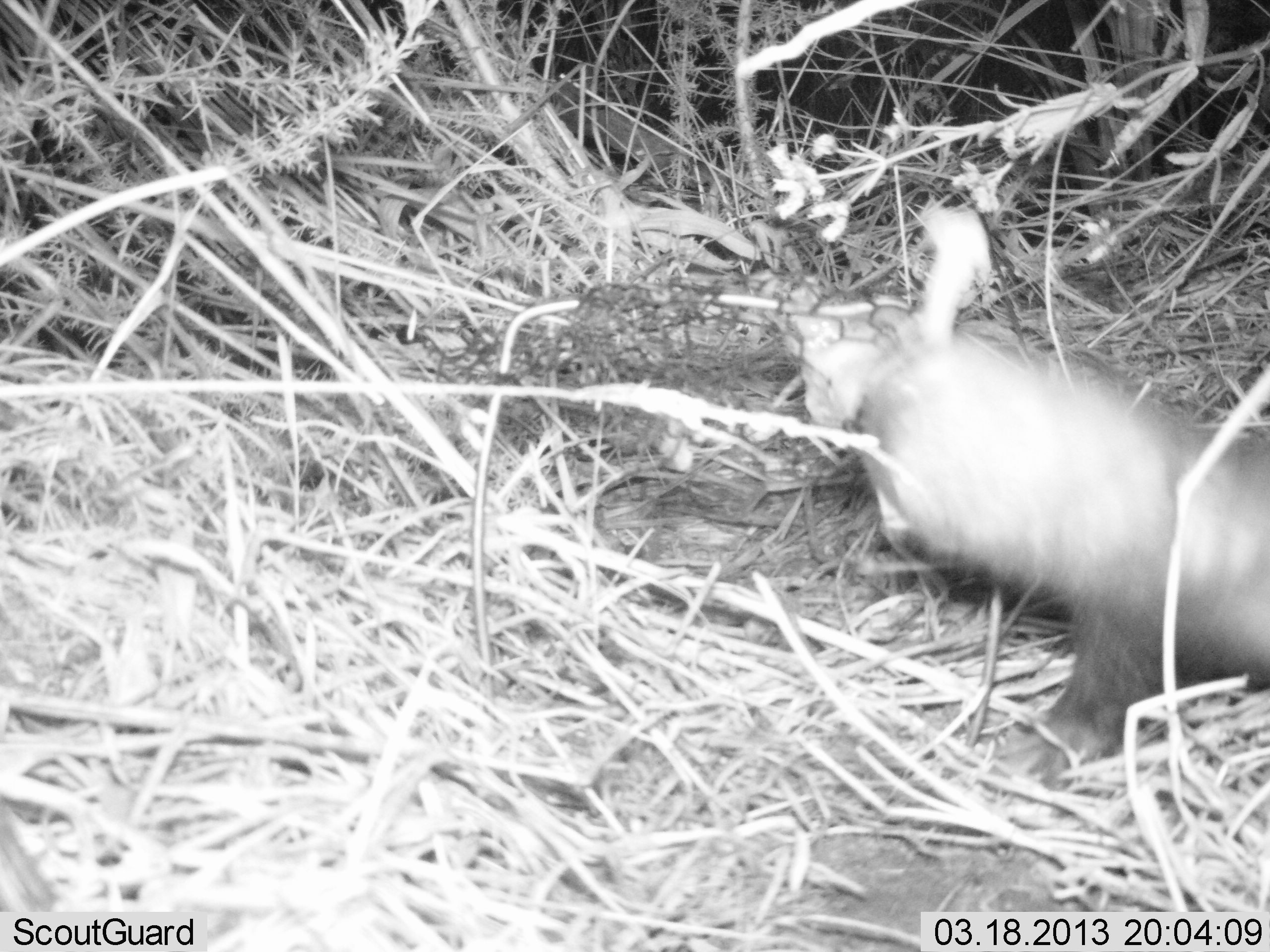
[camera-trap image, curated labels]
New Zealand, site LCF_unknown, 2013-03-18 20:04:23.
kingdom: Animalia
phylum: Chordata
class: Mammalia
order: Carnivora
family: Mustelidae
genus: Mustela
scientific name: Mustela furo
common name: ferret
Ferret (Mustela furo).